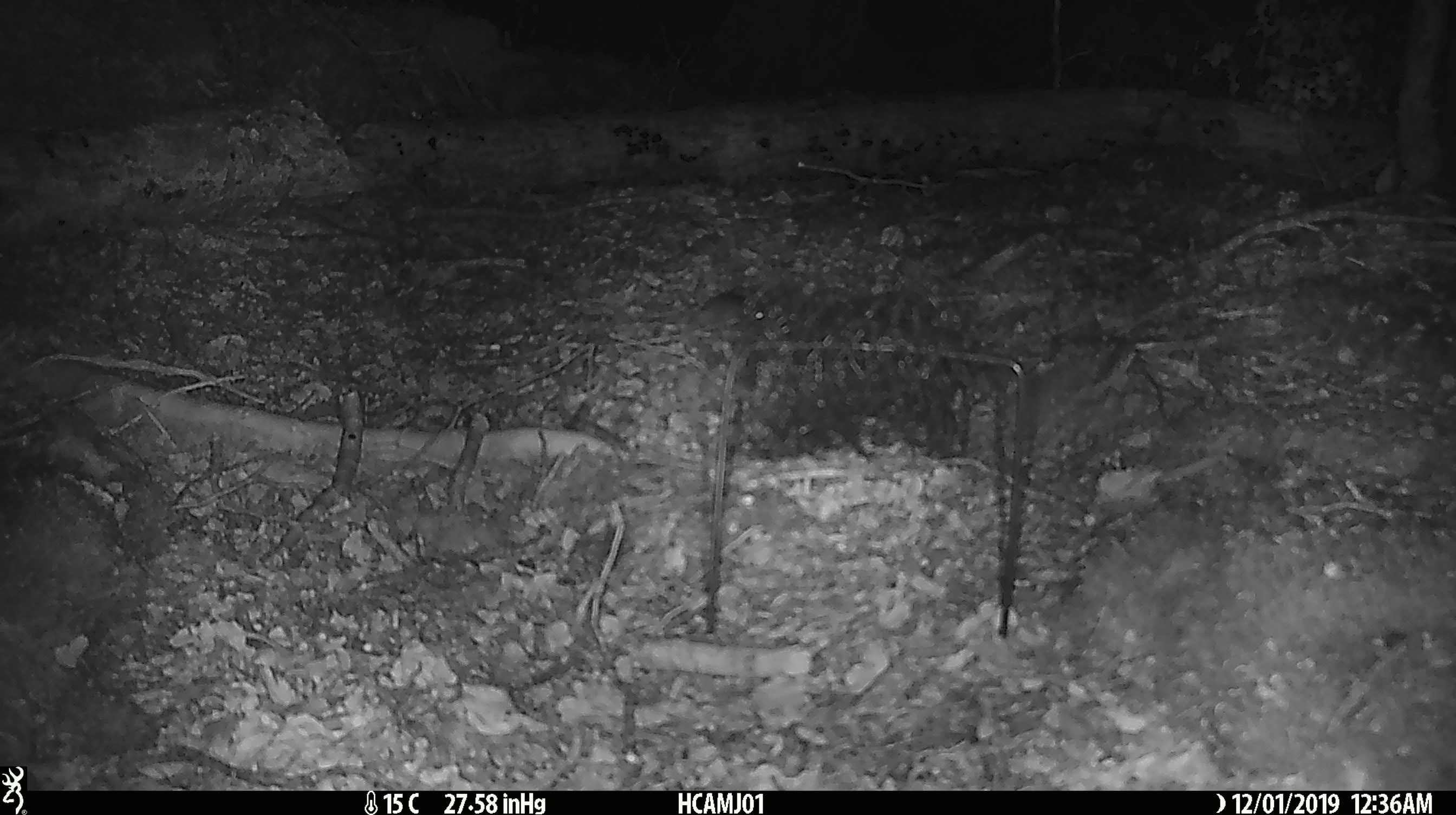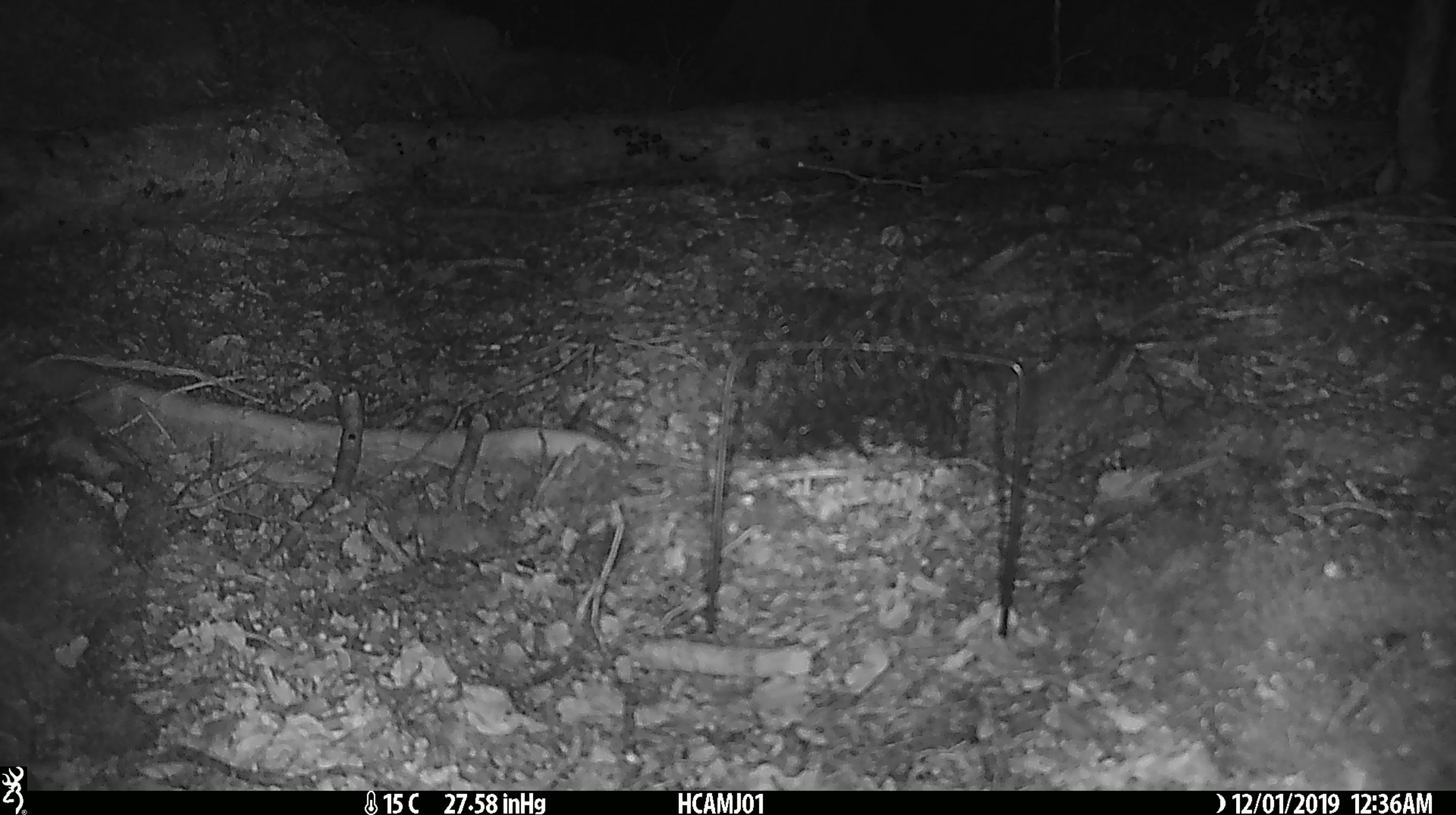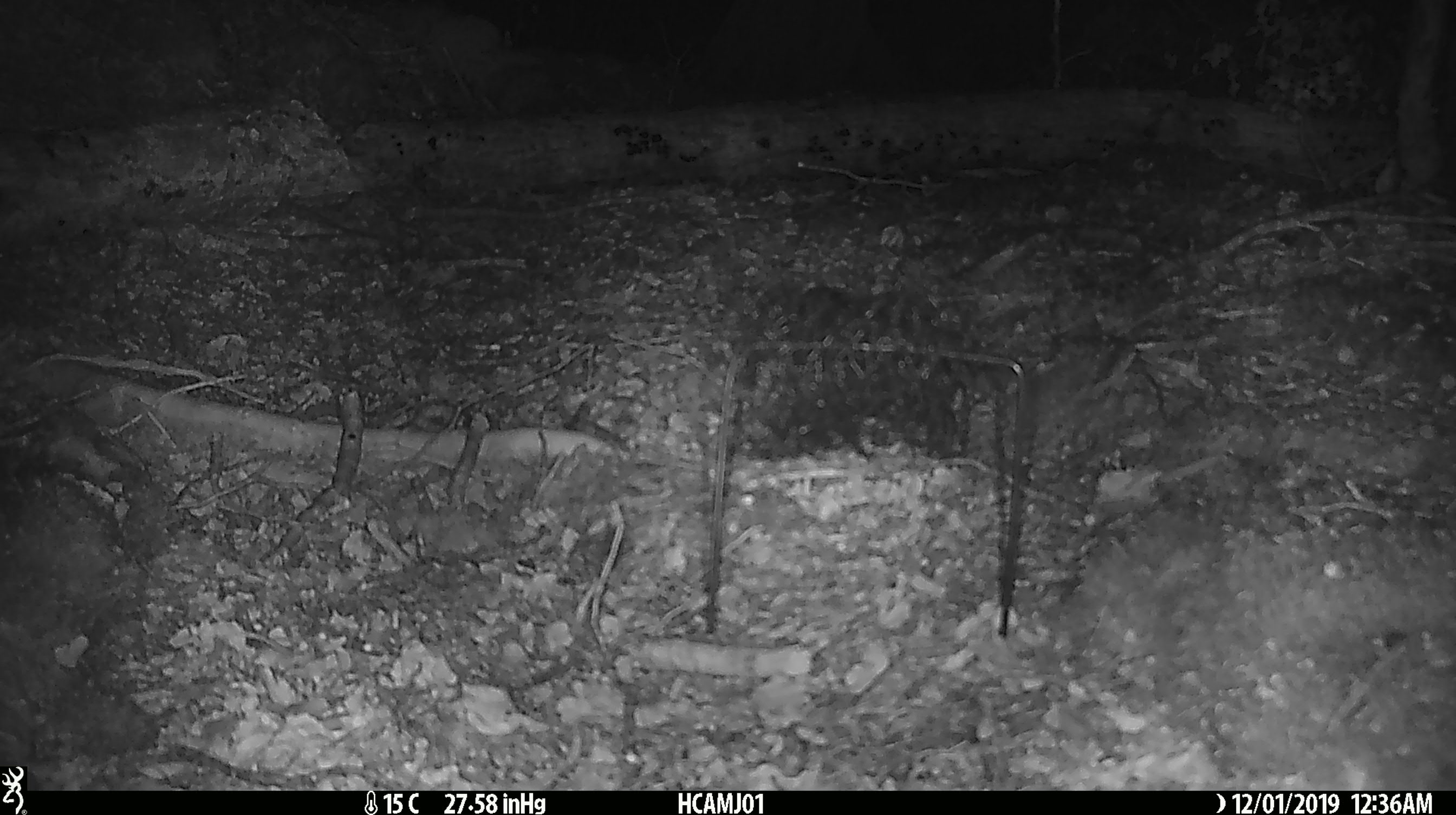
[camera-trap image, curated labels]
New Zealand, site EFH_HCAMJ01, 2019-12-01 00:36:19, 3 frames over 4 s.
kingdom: Animalia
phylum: Chordata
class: Mammalia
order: Rodentia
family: Muridae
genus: Mus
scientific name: Mus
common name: mouse